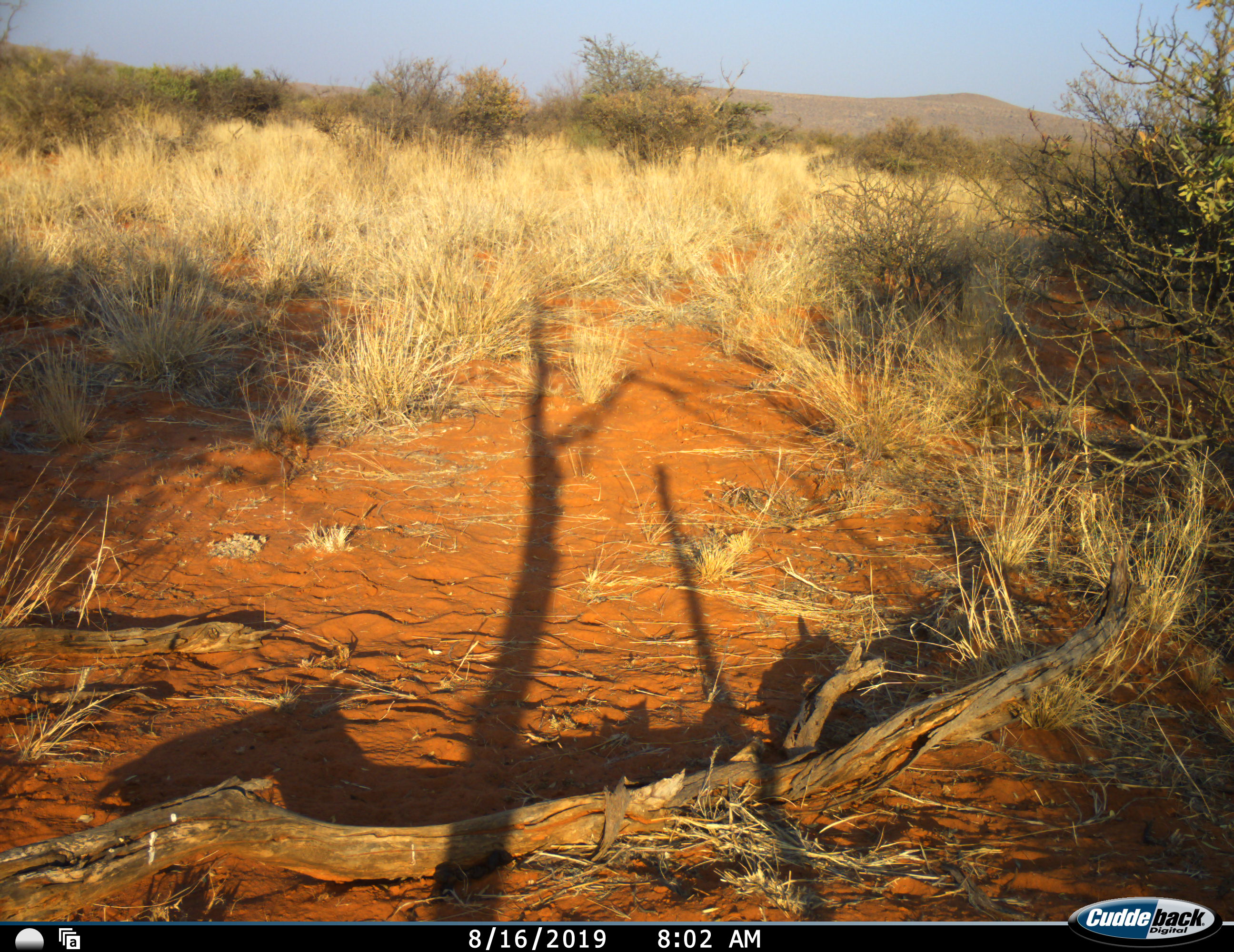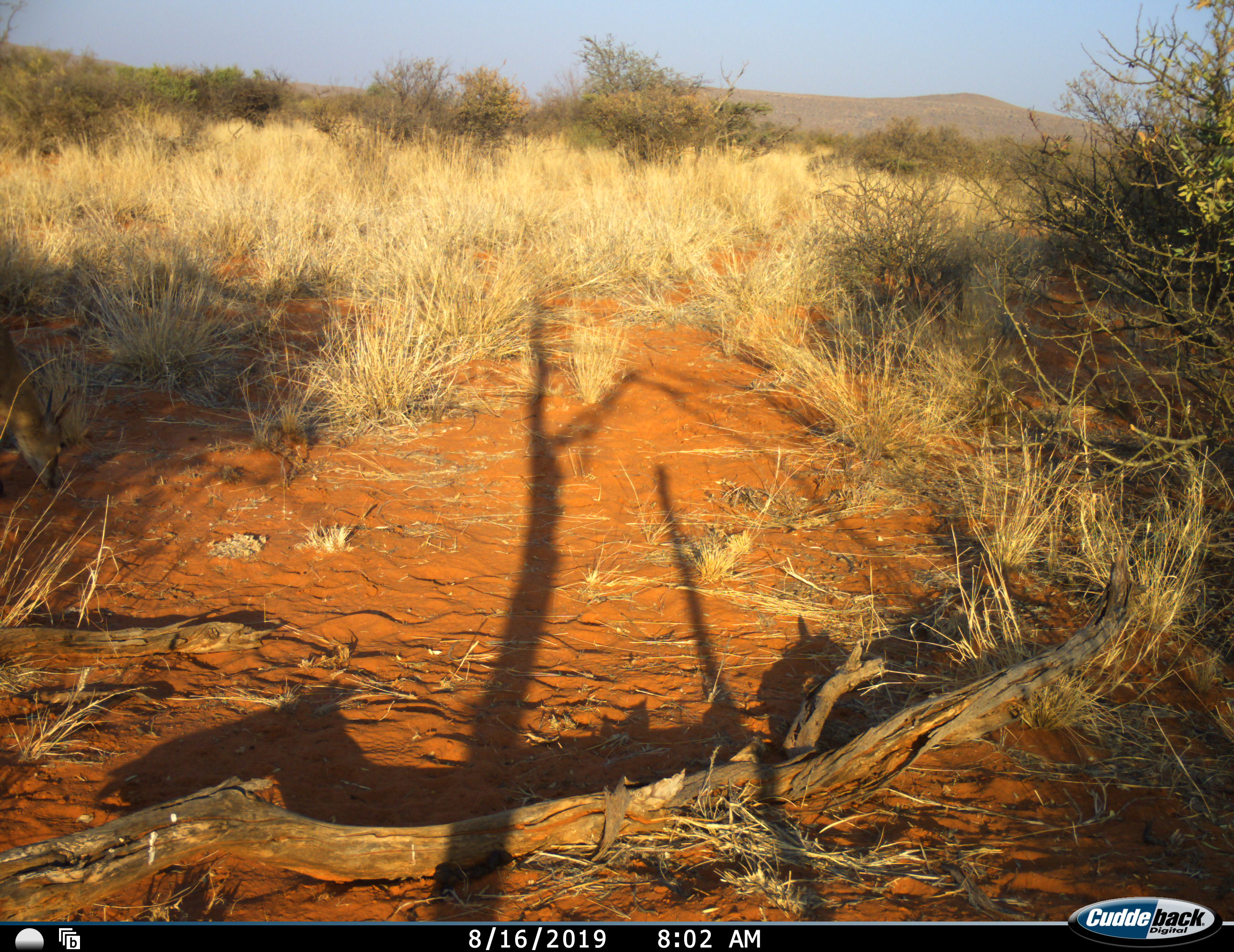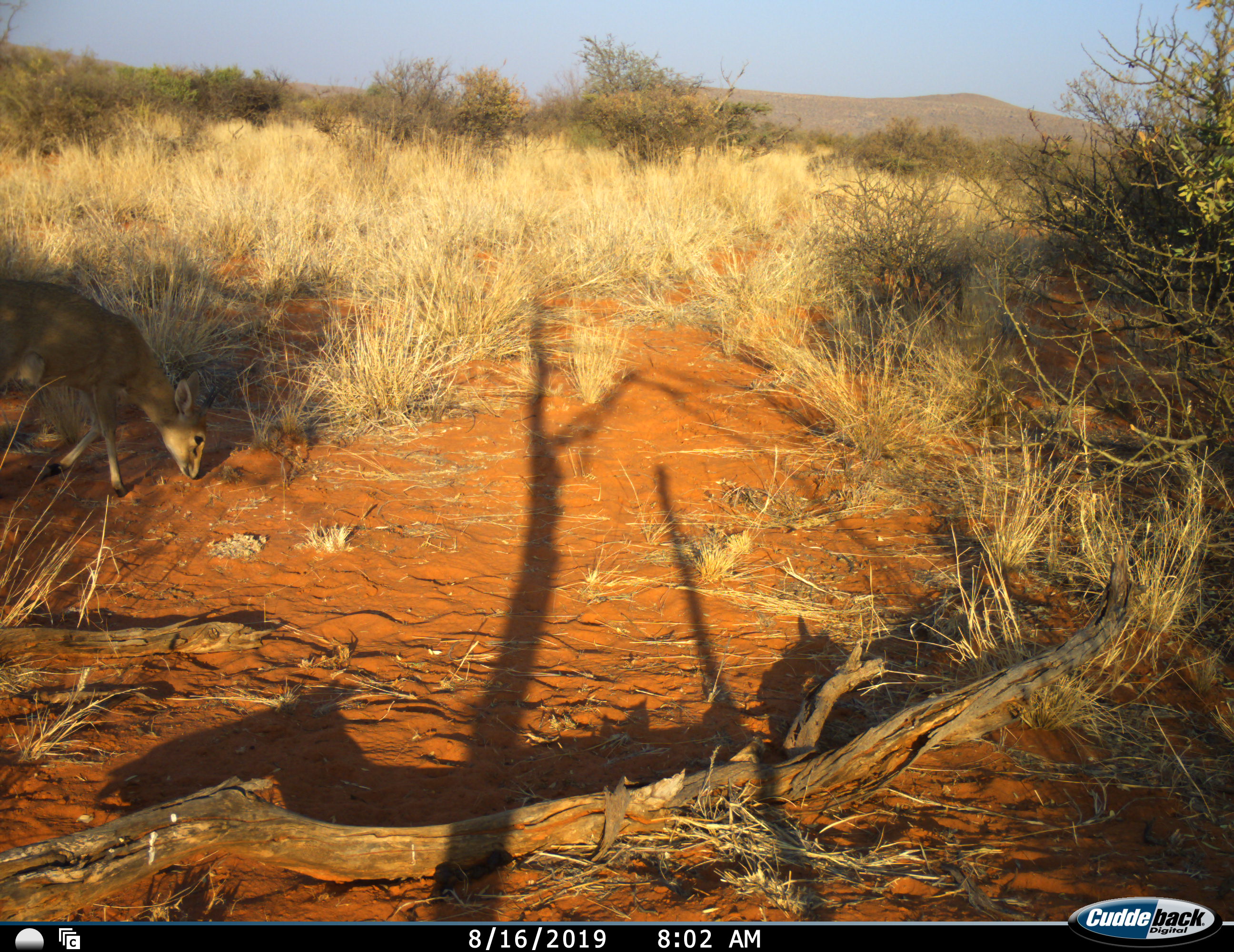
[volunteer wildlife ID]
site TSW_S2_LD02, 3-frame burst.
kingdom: Animalia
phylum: Chordata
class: Mammalia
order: Artiodactyla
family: Bovidae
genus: Sylvicapra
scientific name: Sylvicapra grimmia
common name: common duiker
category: duikercommongrey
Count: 1.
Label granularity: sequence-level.